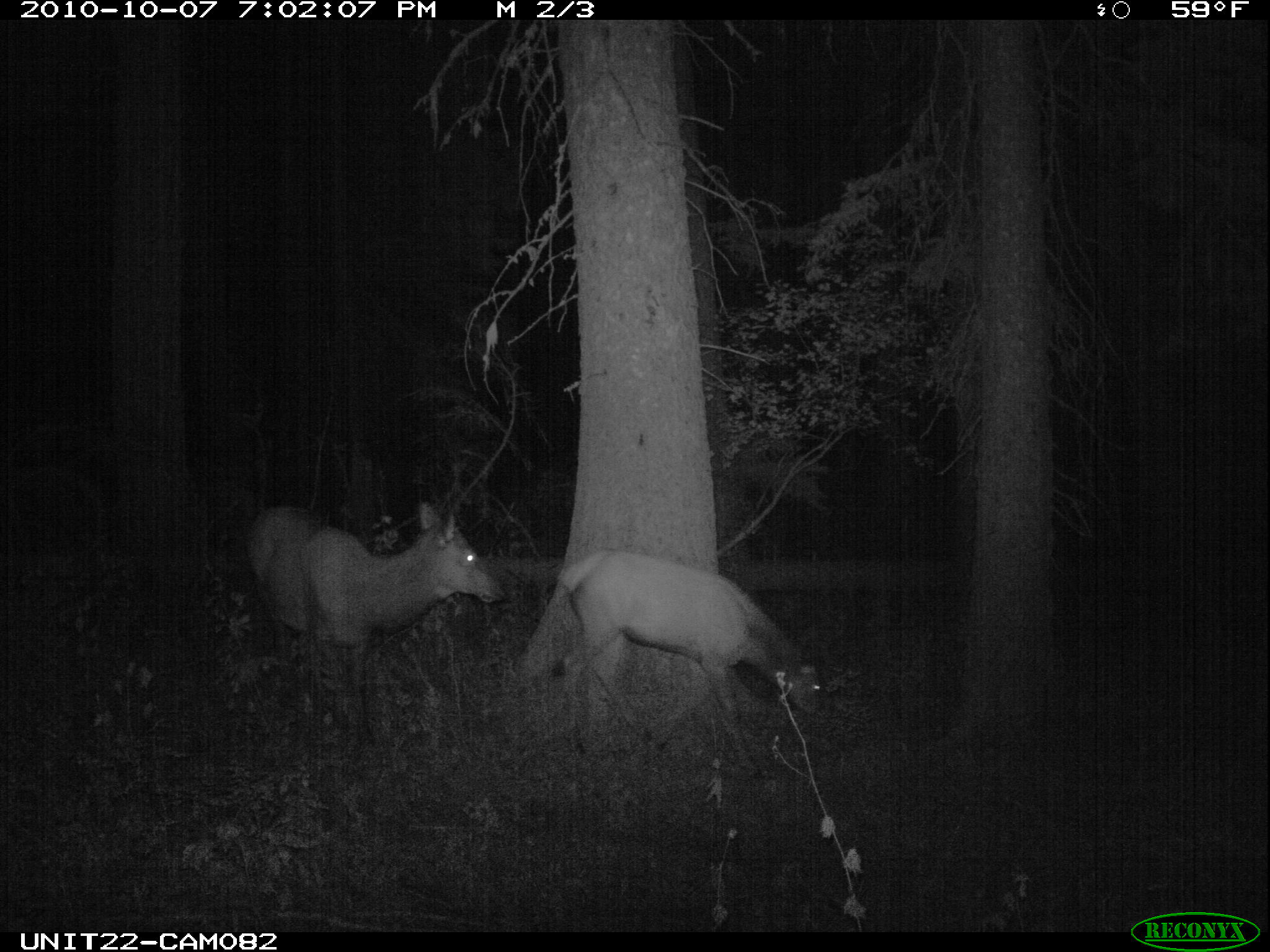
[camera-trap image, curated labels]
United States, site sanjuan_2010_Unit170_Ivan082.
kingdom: Animalia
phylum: Chordata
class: Mammalia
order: Artiodactyla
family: Cervidae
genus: Cervus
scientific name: Cervus elaphus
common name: red deer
Cervus elaphus (red deer).